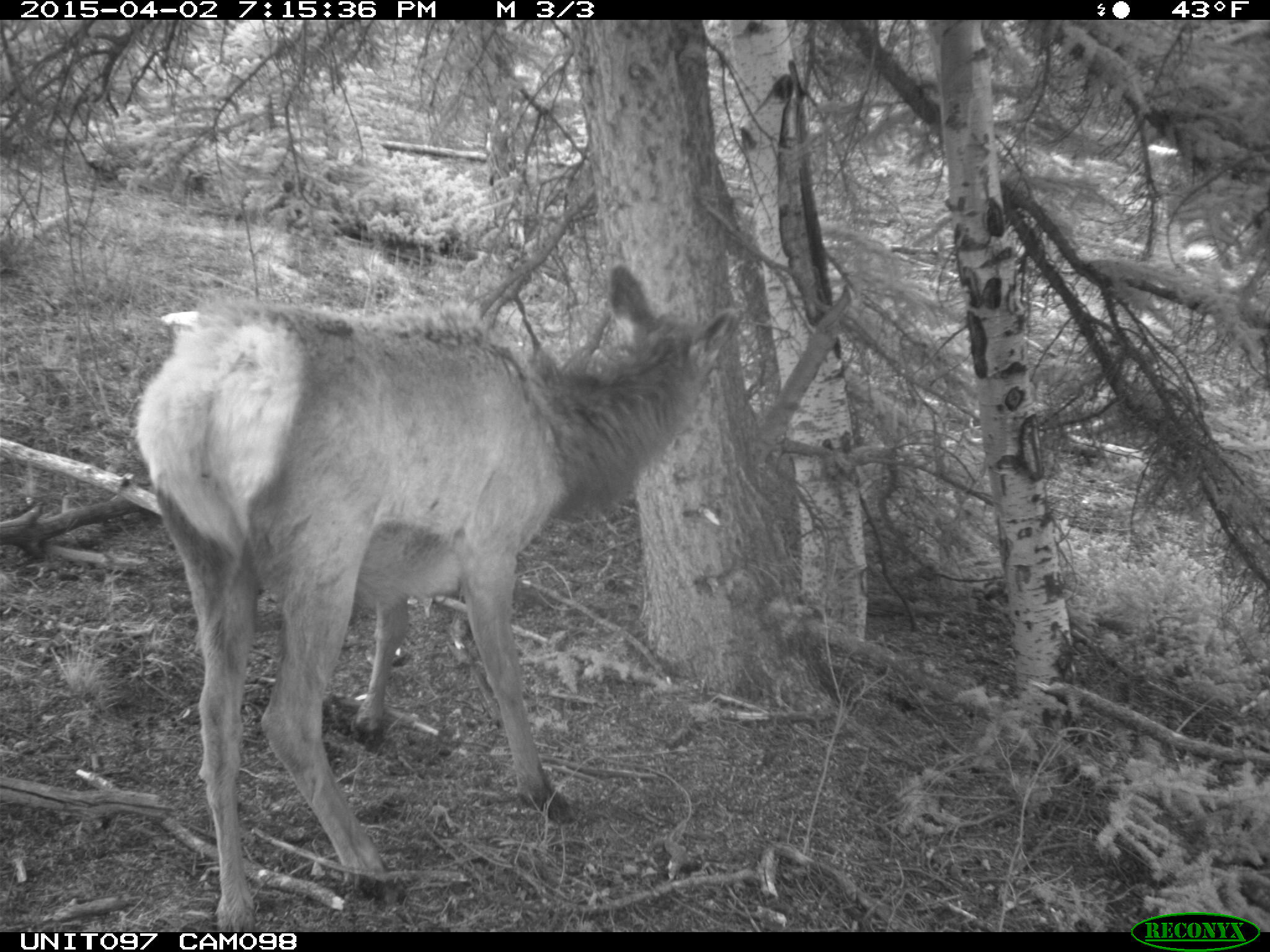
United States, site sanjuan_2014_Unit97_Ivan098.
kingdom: Animalia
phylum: Chordata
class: Mammalia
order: Artiodactyla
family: Cervidae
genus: Cervus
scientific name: Cervus elaphus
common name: red deer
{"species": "Cervus elaphus (red deer)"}